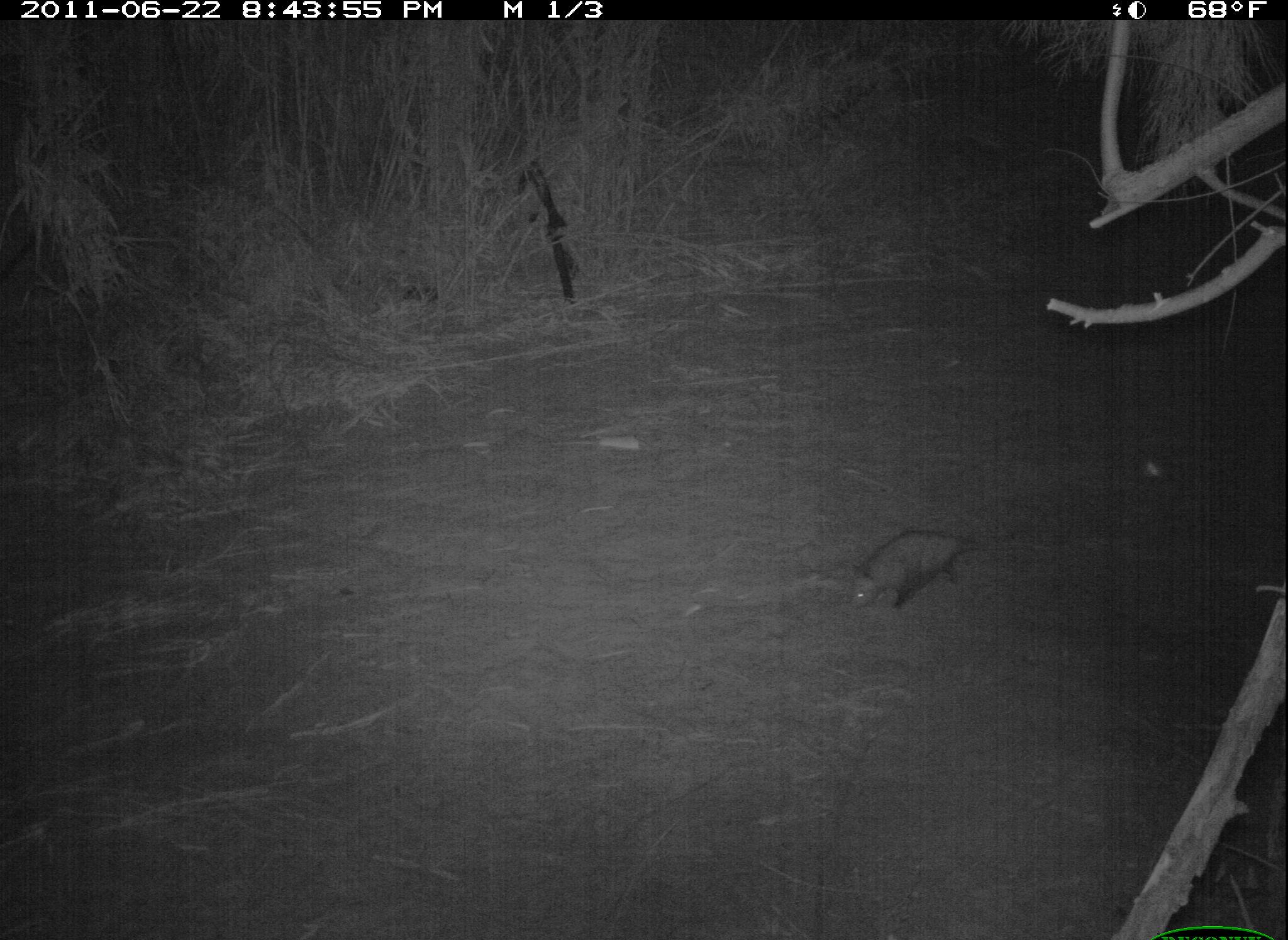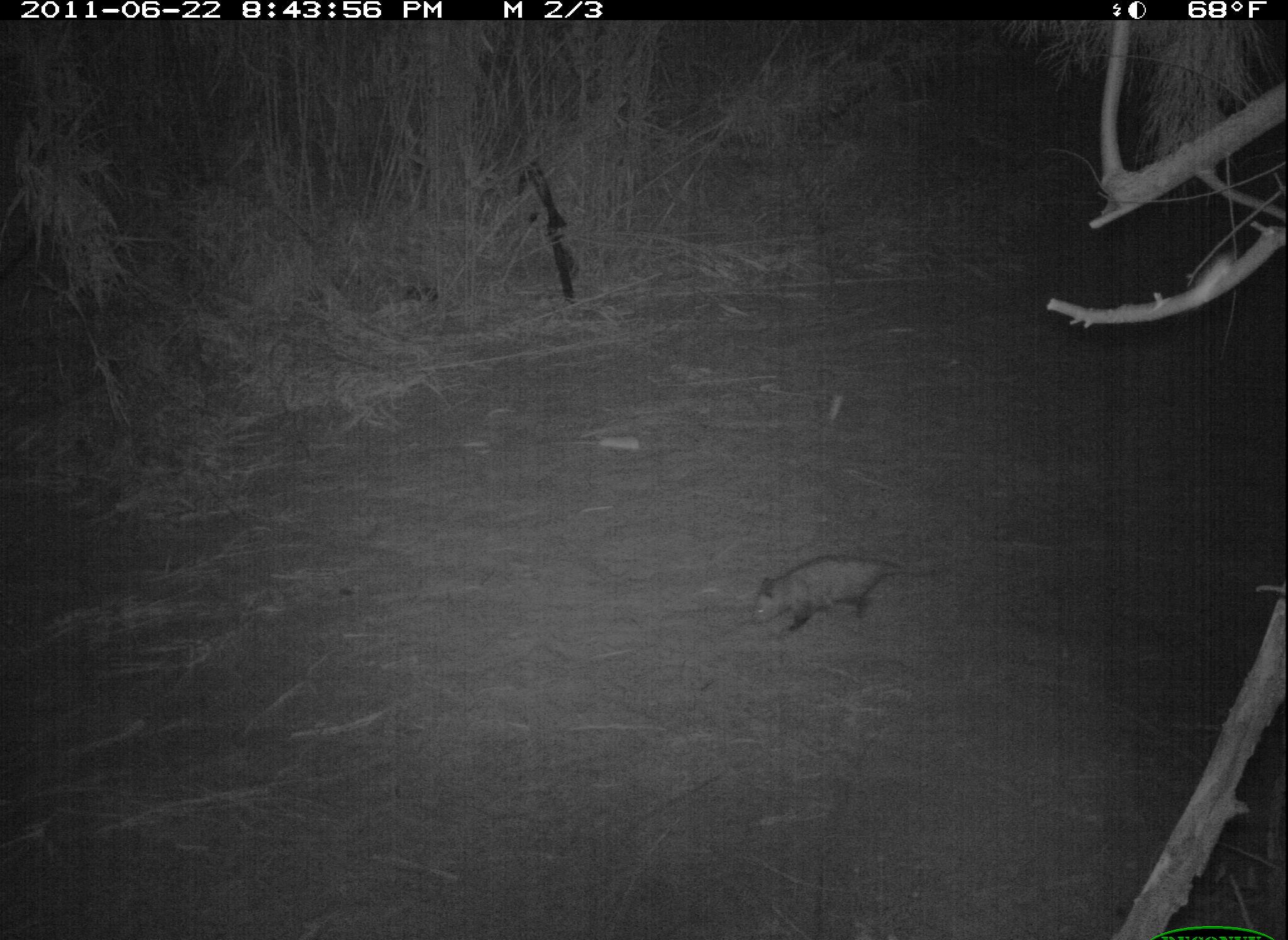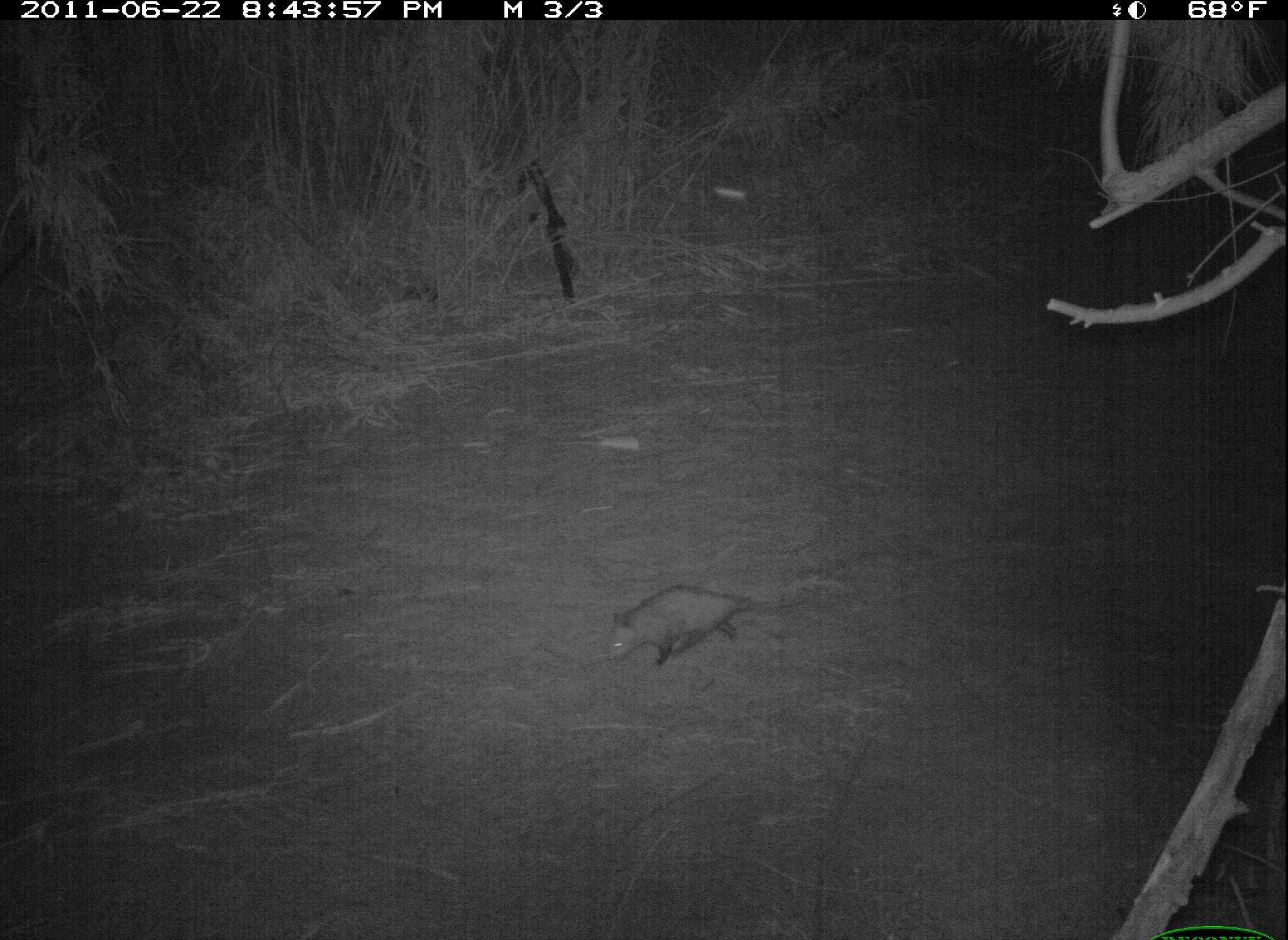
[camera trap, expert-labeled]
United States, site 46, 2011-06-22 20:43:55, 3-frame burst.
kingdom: Animalia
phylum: Chordata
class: Mammalia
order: Didelphimorphia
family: Didelphidae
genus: Didelphis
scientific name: Didelphis virginiana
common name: virginia opossum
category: opossum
Opossum (virginia opossum) (Didelphis virginiana).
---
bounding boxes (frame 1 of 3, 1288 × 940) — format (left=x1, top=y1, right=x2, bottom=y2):
opossum: (left=839, top=520, right=1022, bottom=622)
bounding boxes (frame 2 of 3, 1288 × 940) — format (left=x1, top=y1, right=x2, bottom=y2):
opossum: (left=747, top=546, right=939, bottom=638)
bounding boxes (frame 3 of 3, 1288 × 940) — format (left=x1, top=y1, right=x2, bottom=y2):
opossum: (left=597, top=577, right=802, bottom=675)